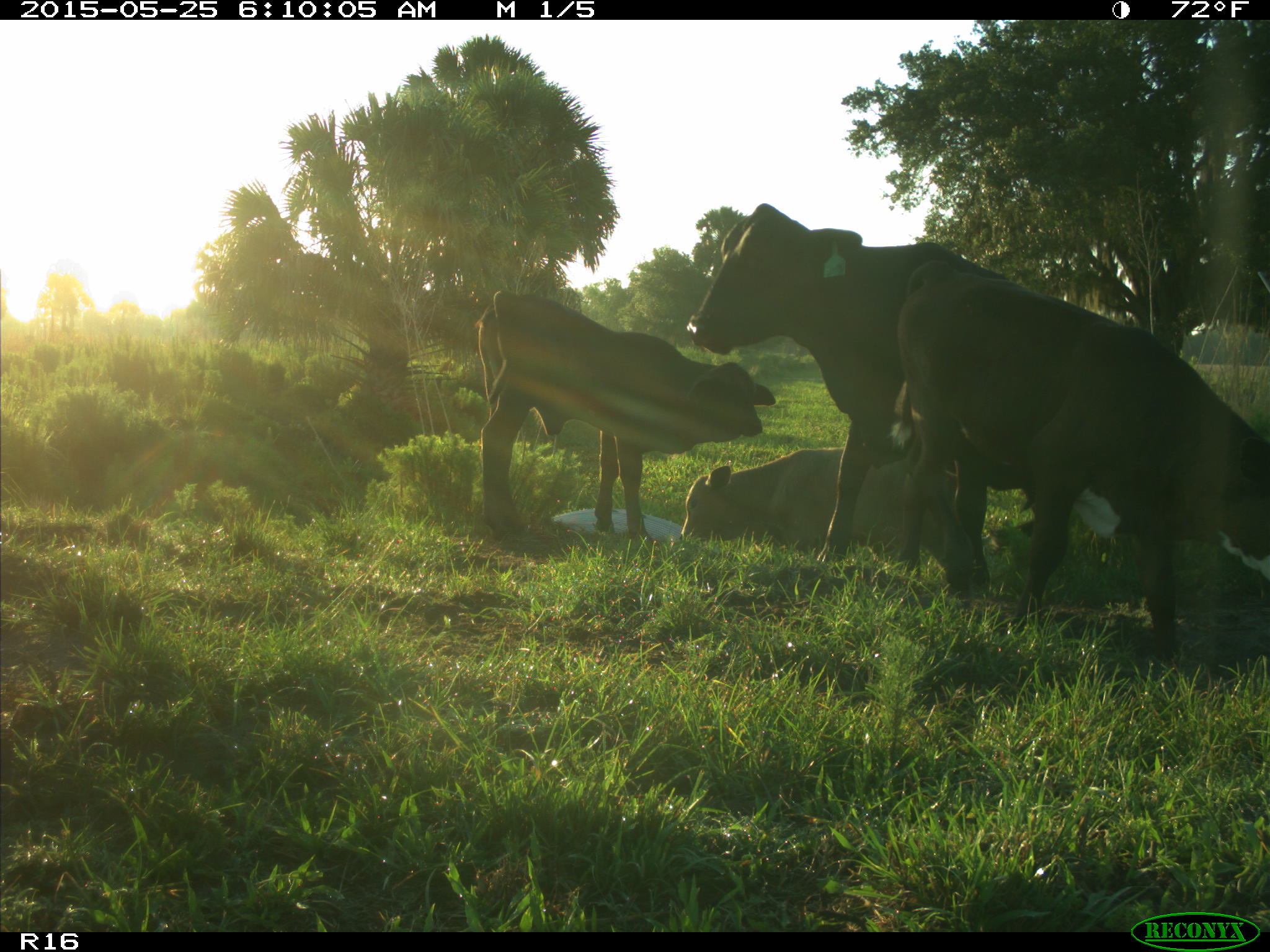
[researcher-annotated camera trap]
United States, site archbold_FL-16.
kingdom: Animalia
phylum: Chordata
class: Mammalia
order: Artiodactyla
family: Bovidae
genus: Bos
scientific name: Bos taurus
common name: domestic cow